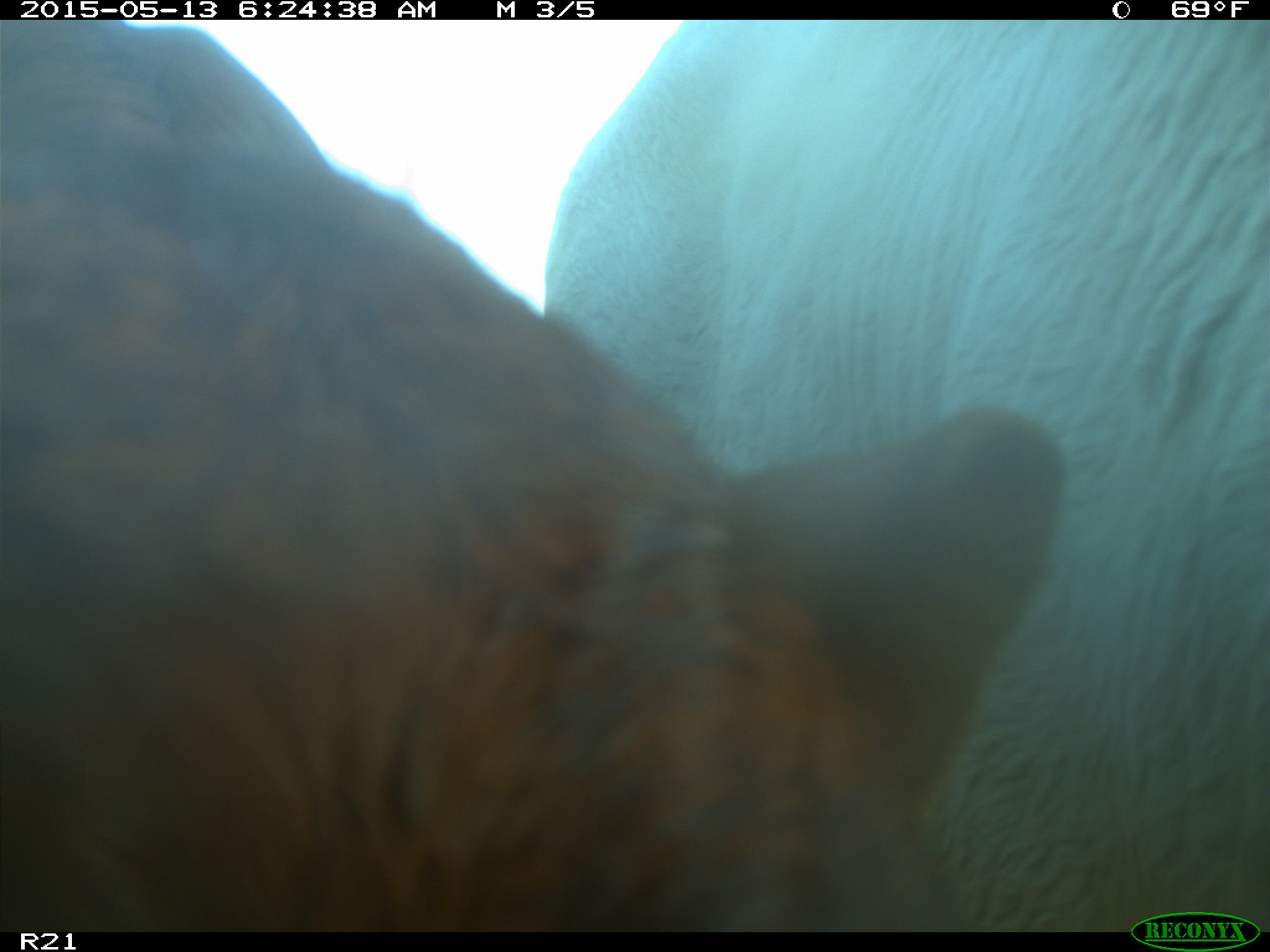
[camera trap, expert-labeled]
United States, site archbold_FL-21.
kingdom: Animalia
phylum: Chordata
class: Mammalia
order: Artiodactyla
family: Bovidae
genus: Bos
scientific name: Bos taurus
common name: domestic cow